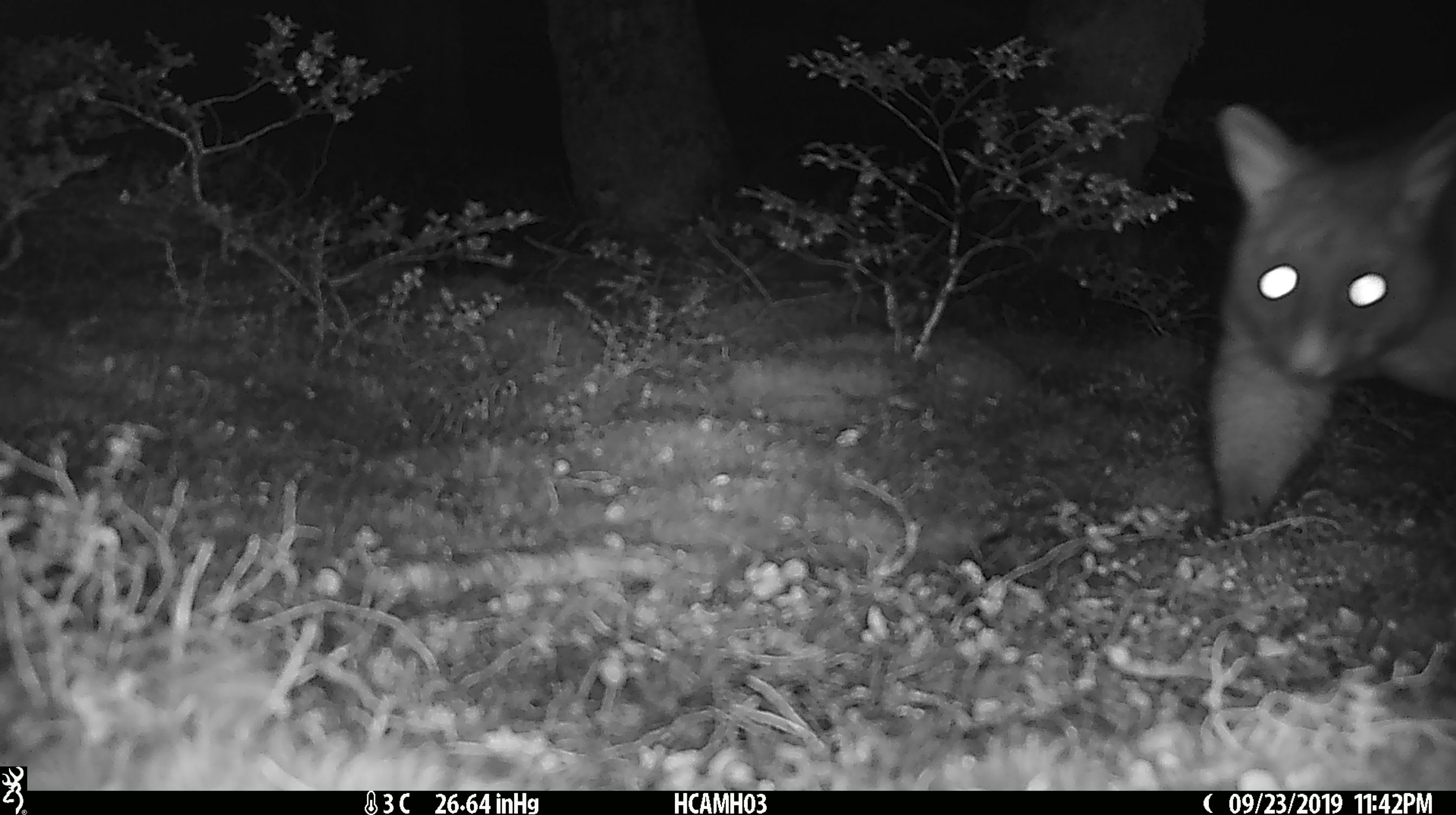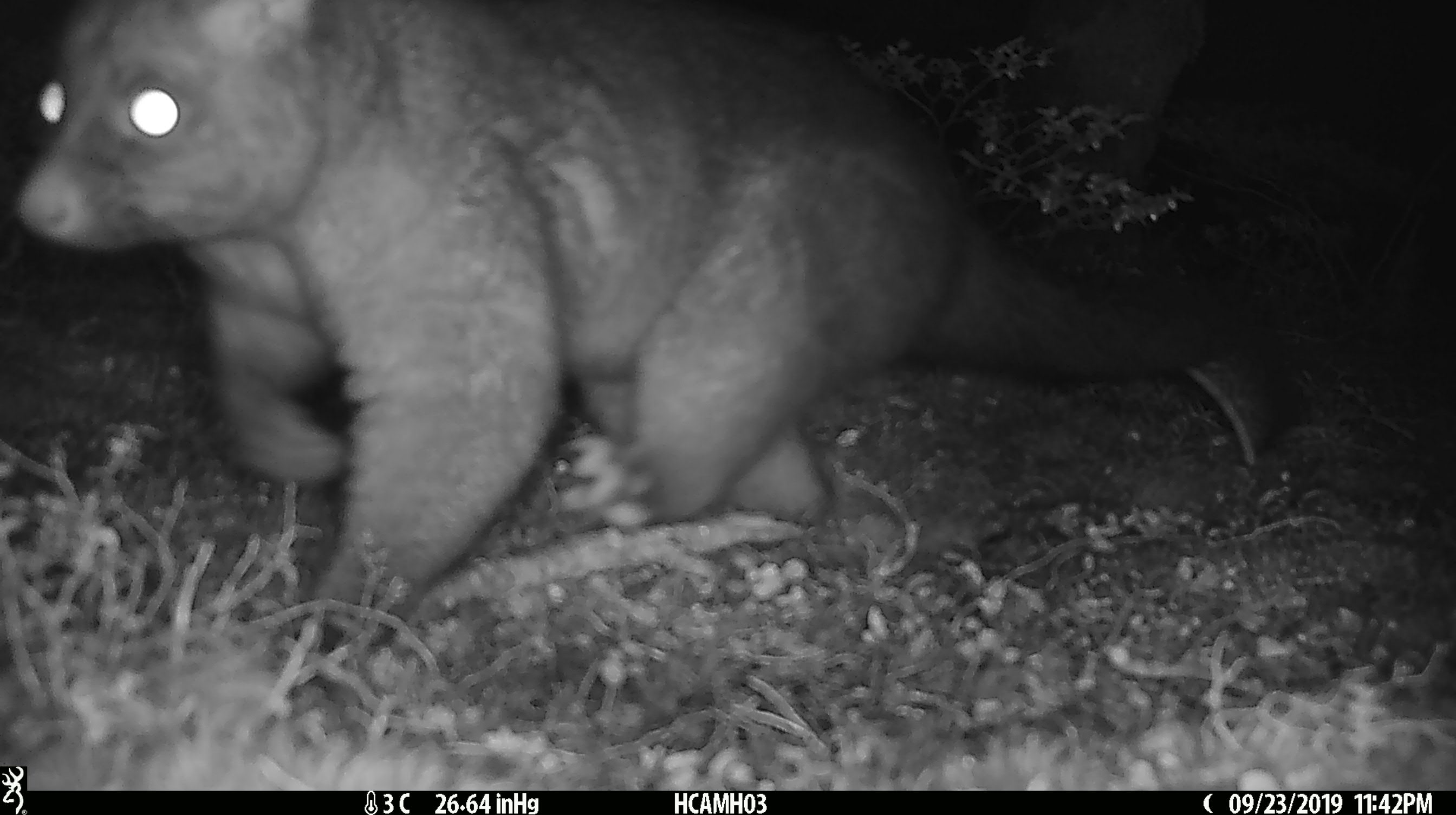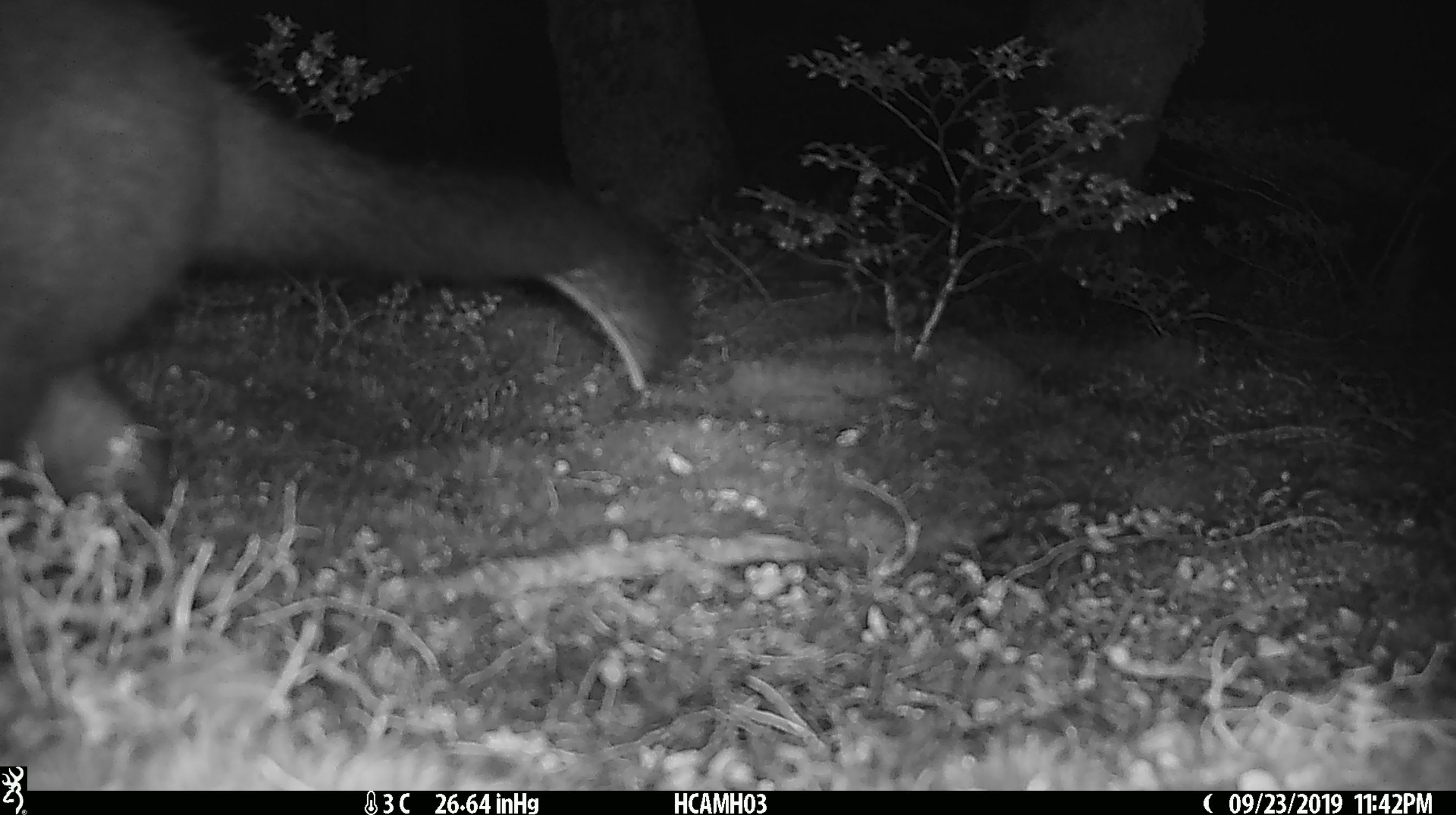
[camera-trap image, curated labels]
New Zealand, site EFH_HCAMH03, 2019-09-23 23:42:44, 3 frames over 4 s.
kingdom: Animalia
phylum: Chordata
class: Mammalia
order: Diprotodontia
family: Phalangeridae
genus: Trichosurus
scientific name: Trichosurus vulpecula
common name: common brushtail possum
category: possum